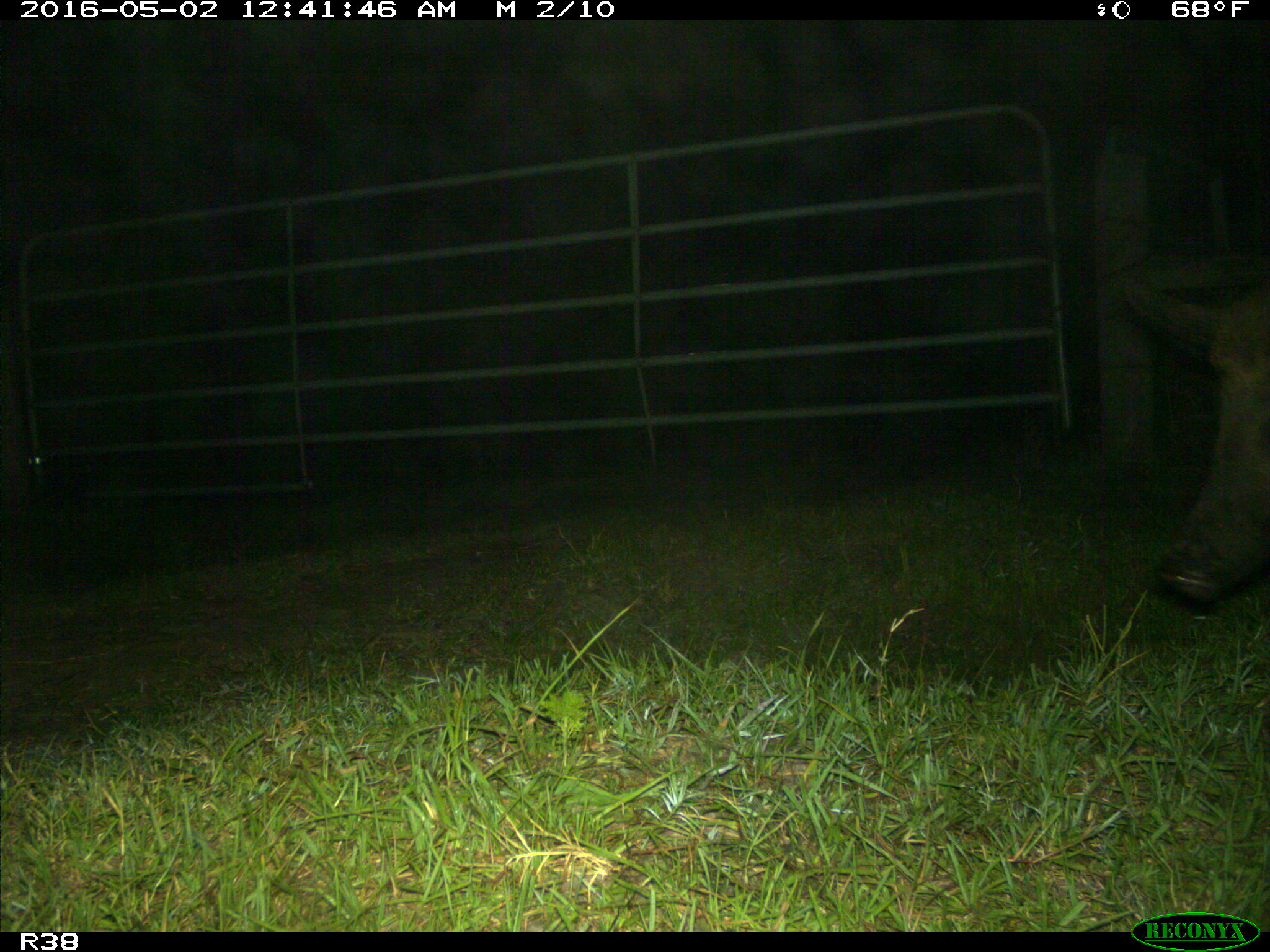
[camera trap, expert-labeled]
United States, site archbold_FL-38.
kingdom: Animalia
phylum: Chordata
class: Mammalia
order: Artiodactyla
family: Suidae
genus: Sus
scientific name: Sus scrofa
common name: wild boar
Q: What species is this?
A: Sus scrofa (wild boar).